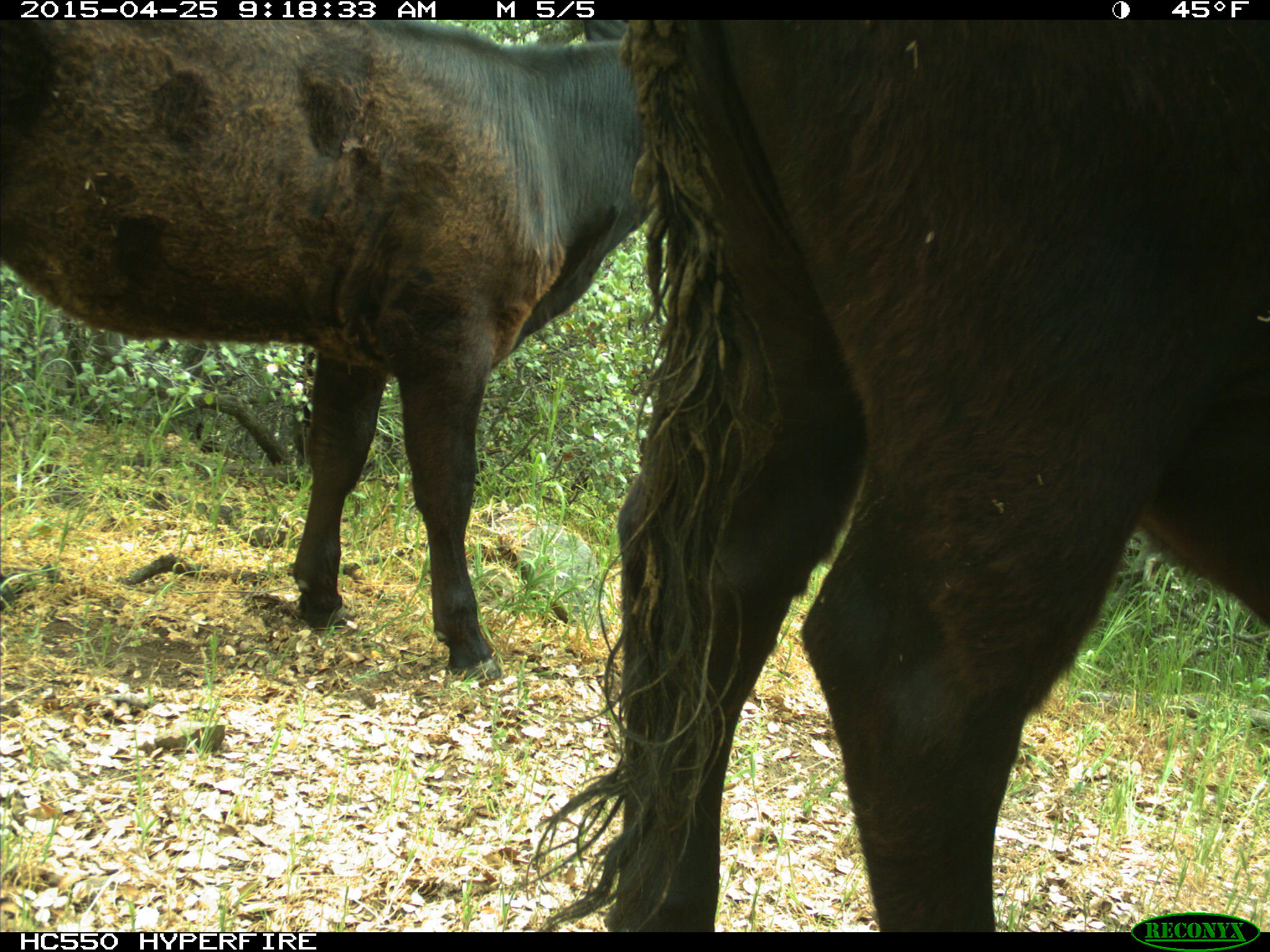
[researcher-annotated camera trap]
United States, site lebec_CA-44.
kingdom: Animalia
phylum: Chordata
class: Mammalia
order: Artiodactyla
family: Suidae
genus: Sus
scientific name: Sus scrofa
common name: wild boar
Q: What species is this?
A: Sus scrofa (wild boar).